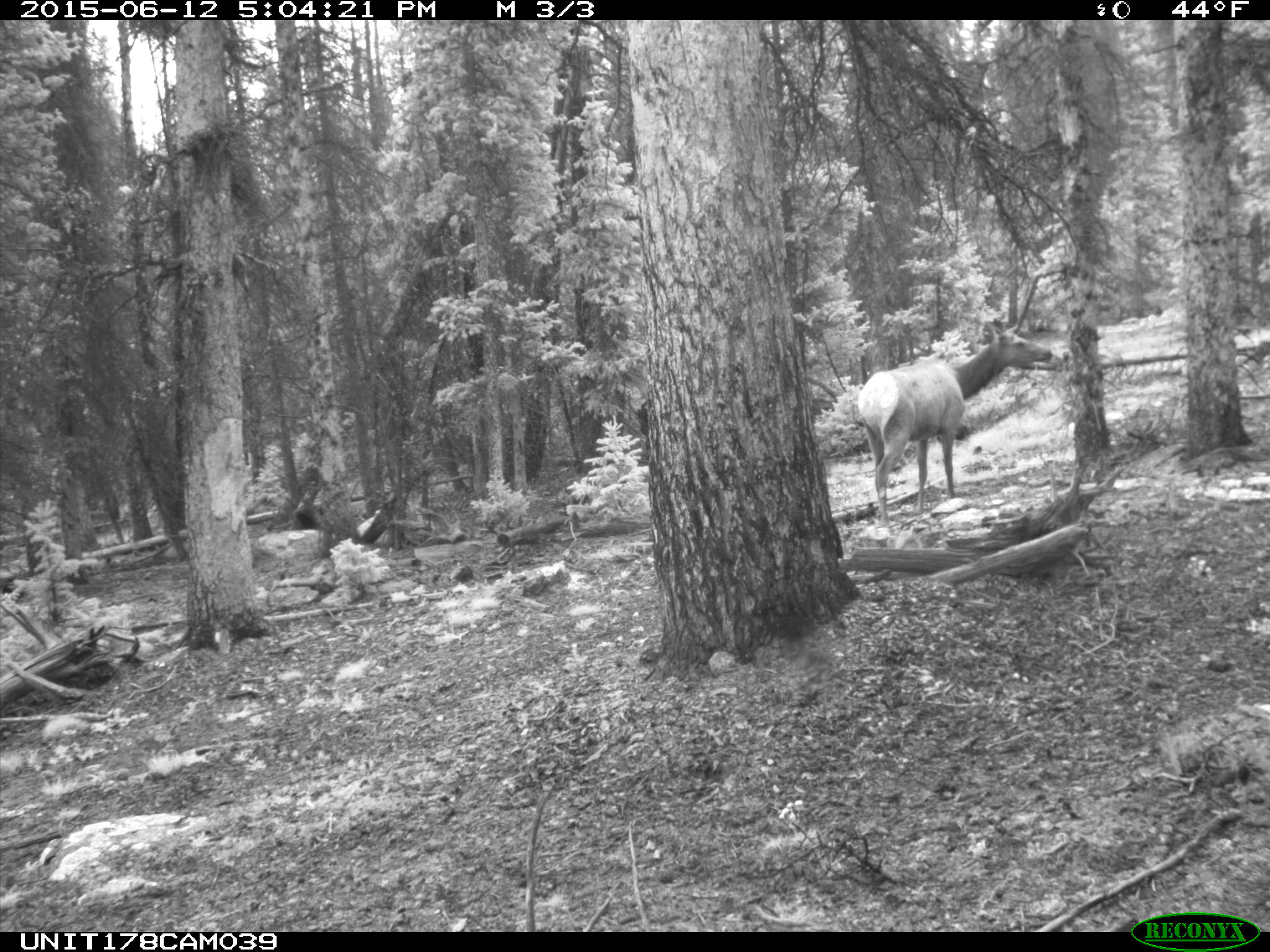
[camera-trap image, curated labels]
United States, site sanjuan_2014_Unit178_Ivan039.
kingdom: Animalia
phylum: Chordata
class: Mammalia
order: Artiodactyla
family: Cervidae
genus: Cervus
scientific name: Cervus elaphus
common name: red deer